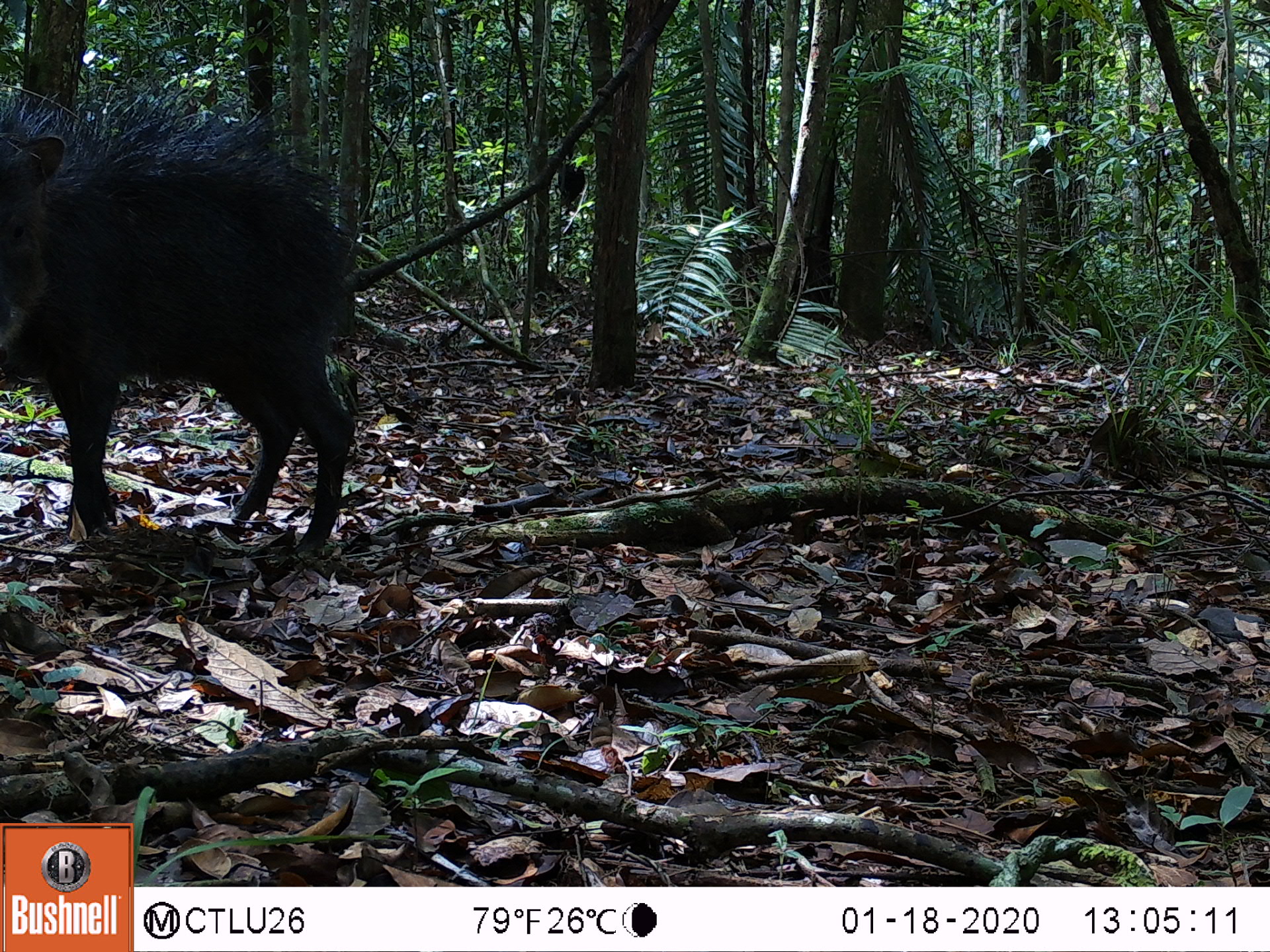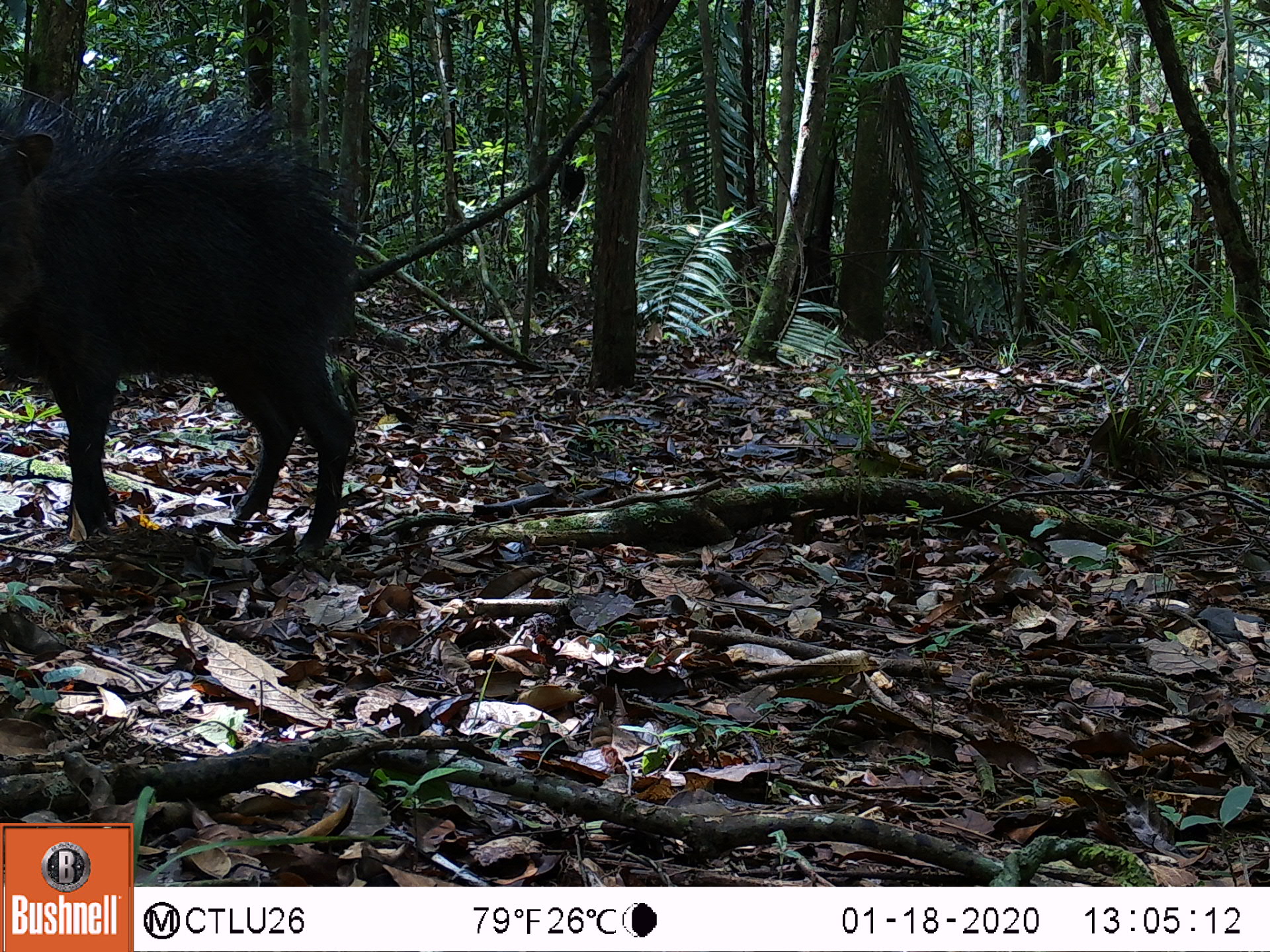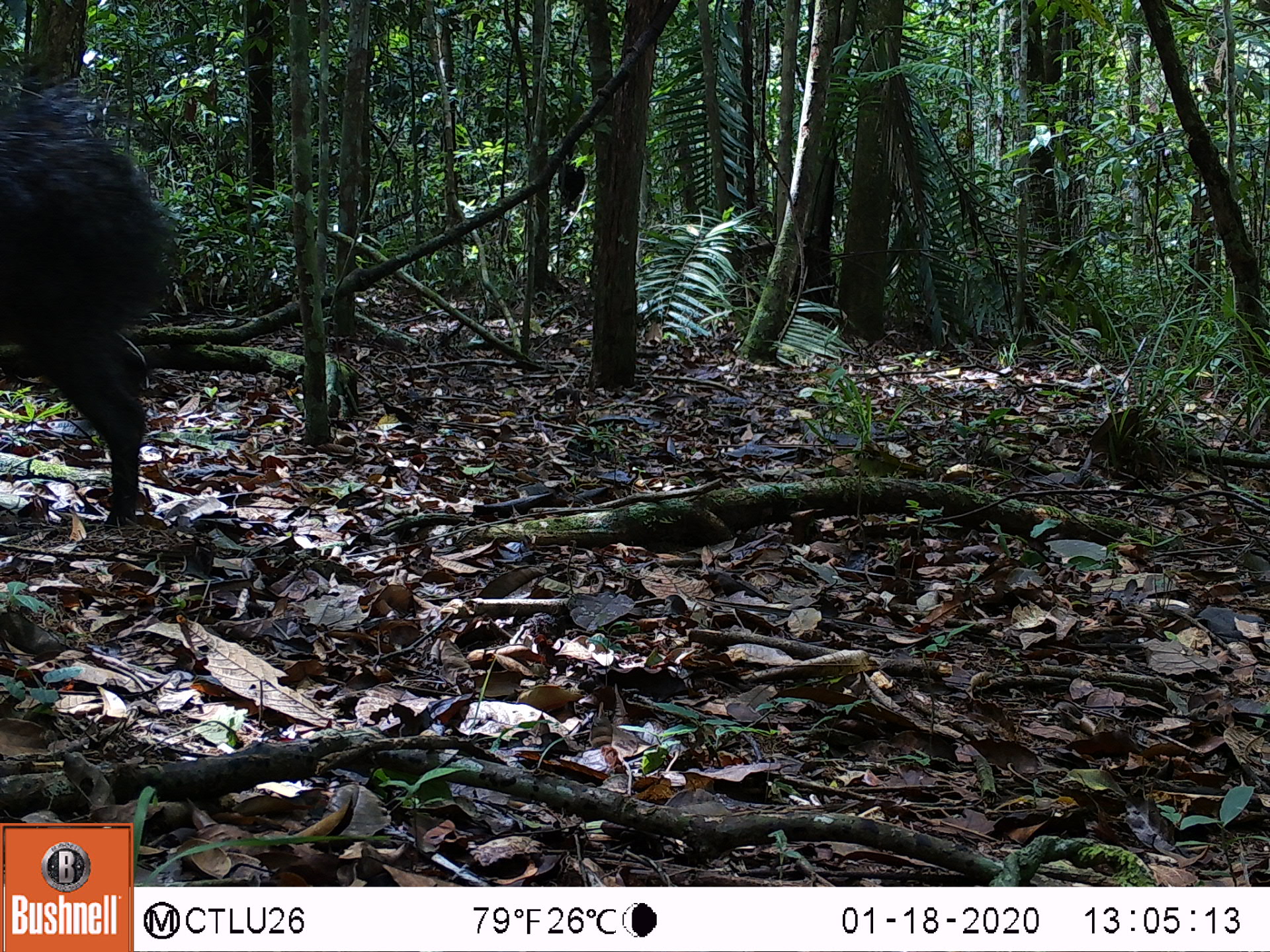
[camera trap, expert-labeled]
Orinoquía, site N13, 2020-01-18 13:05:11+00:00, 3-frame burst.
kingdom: Animalia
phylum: Chordata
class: Mammalia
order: Artiodactyla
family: Tayassuidae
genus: Tayassu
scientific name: Tayassu pecari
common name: white-lipped peccary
White-lipped peccary (Tayassu pecari).